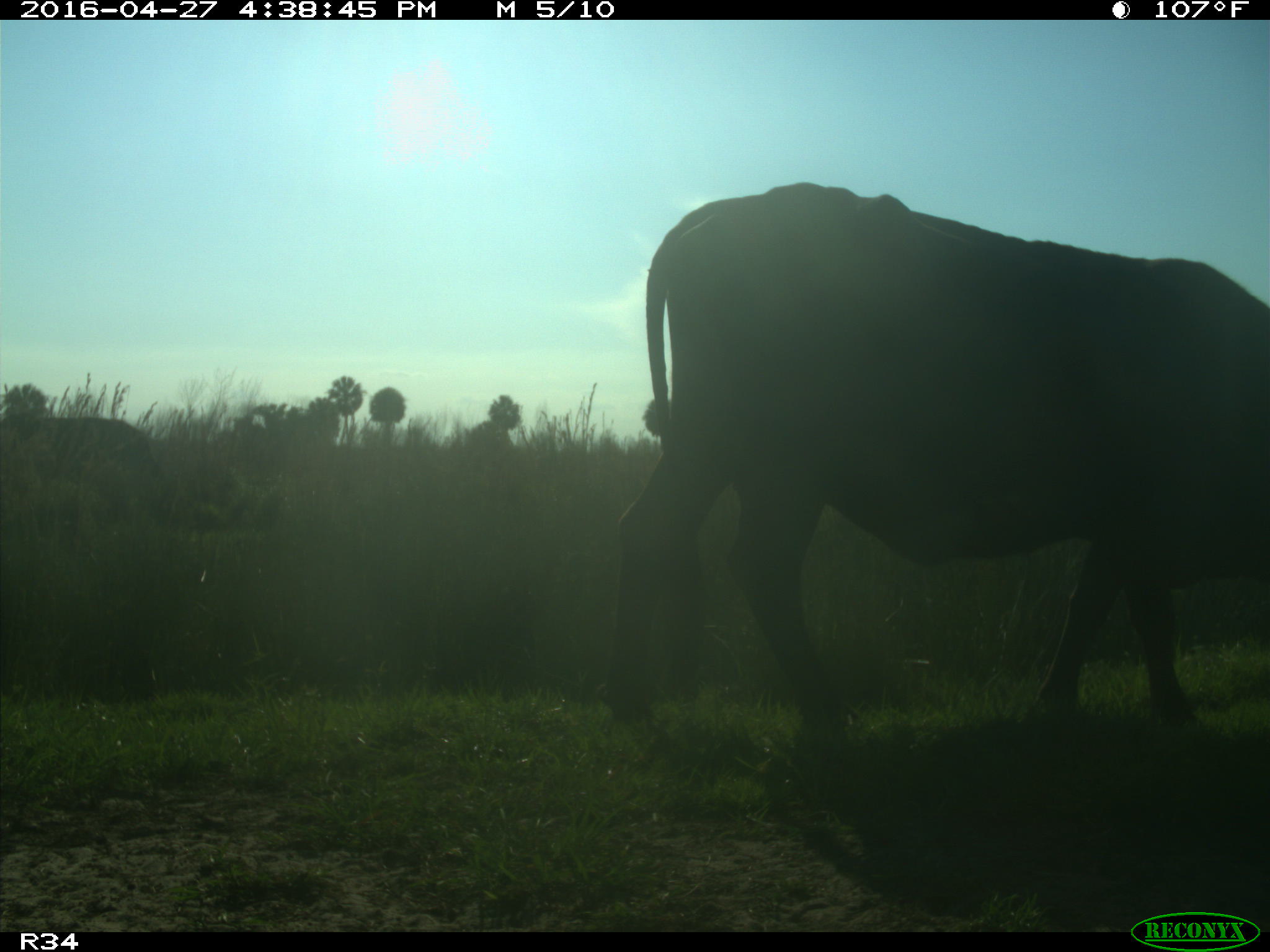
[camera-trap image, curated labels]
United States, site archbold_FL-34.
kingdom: Animalia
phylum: Chordata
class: Mammalia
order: Artiodactyla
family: Bovidae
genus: Bos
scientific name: Bos taurus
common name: domestic cow